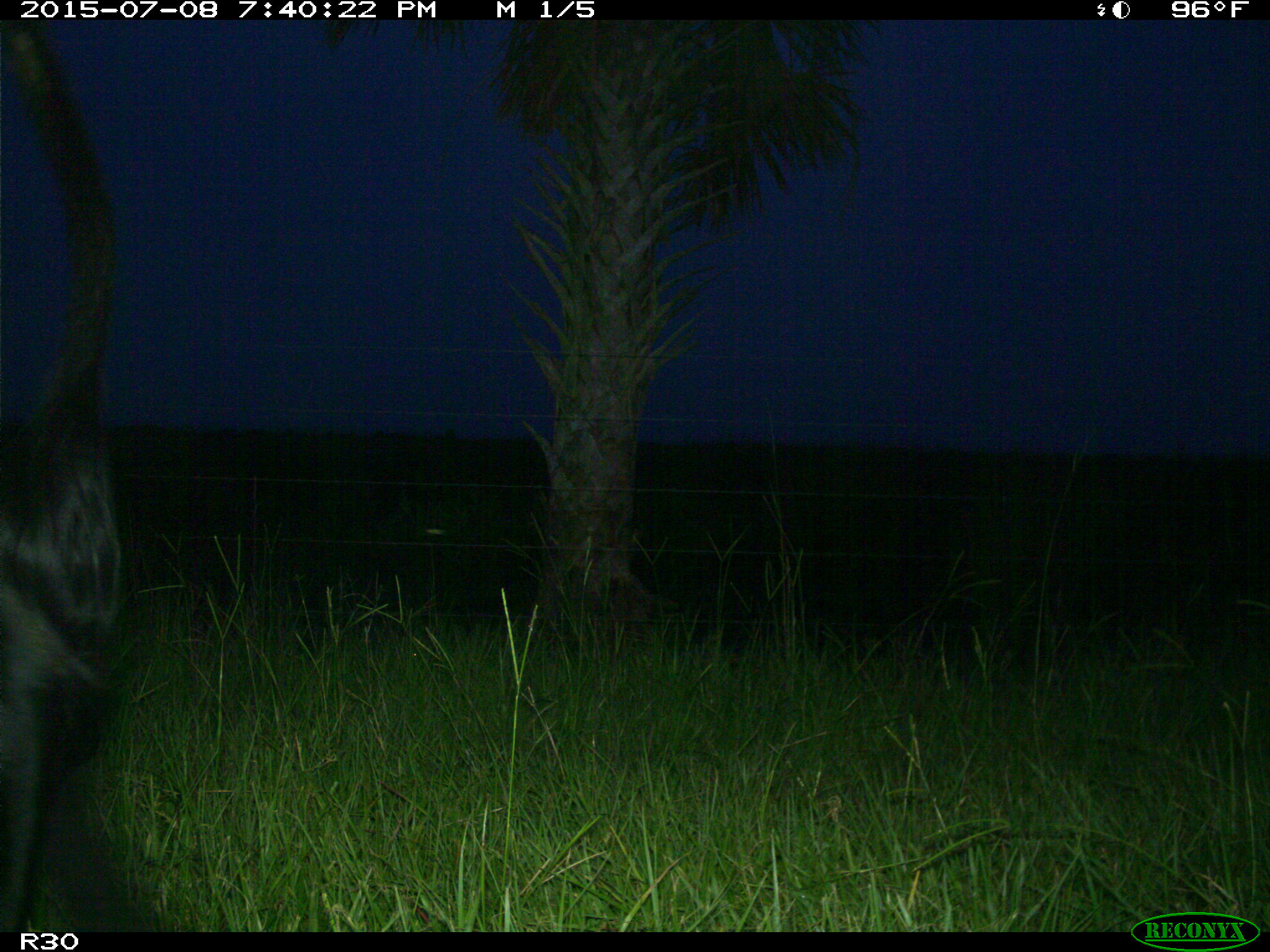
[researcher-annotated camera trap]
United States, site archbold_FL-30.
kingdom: Animalia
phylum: Chordata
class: Mammalia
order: Artiodactyla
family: Bovidae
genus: Bos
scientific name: Bos taurus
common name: domestic cow